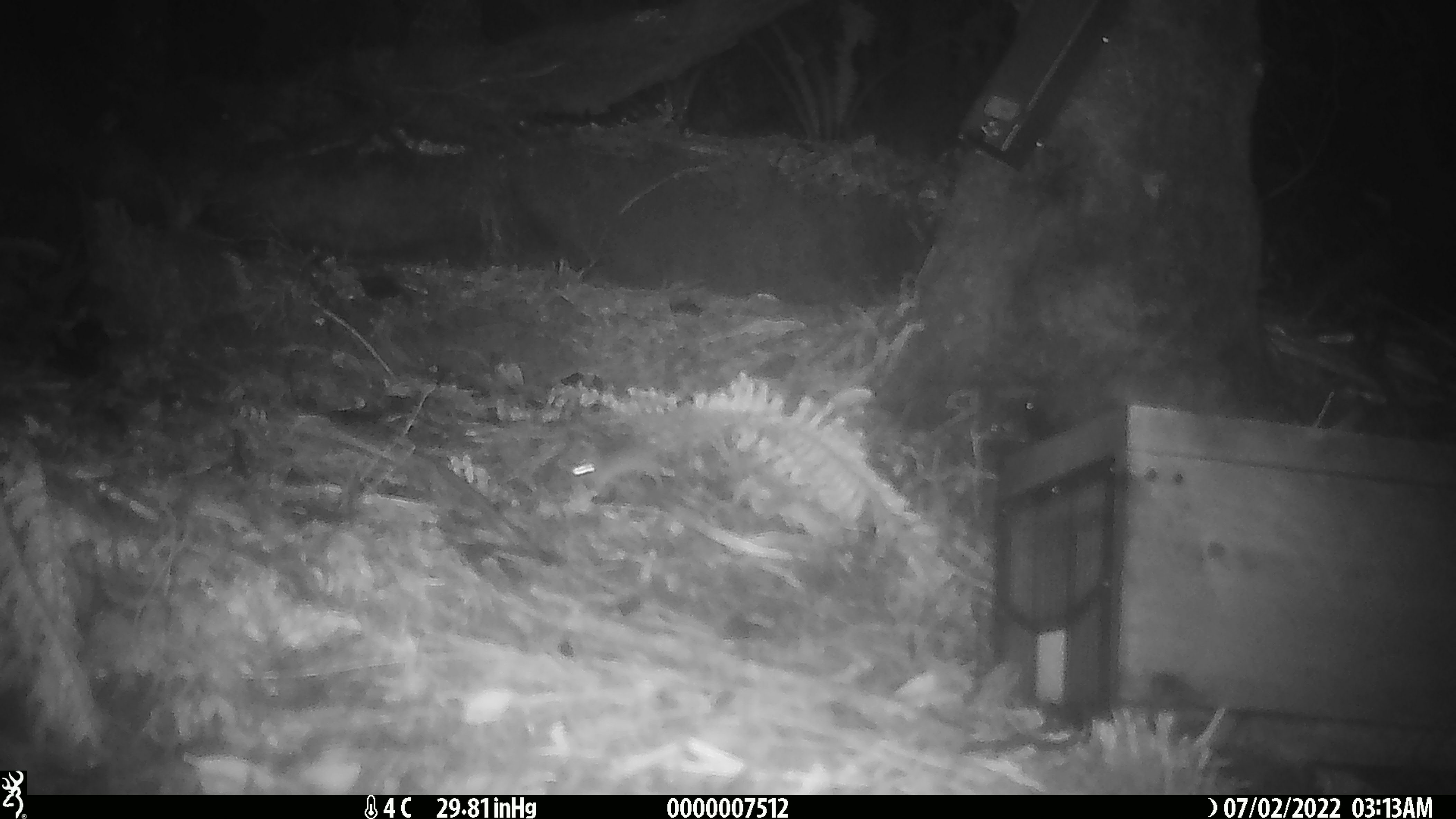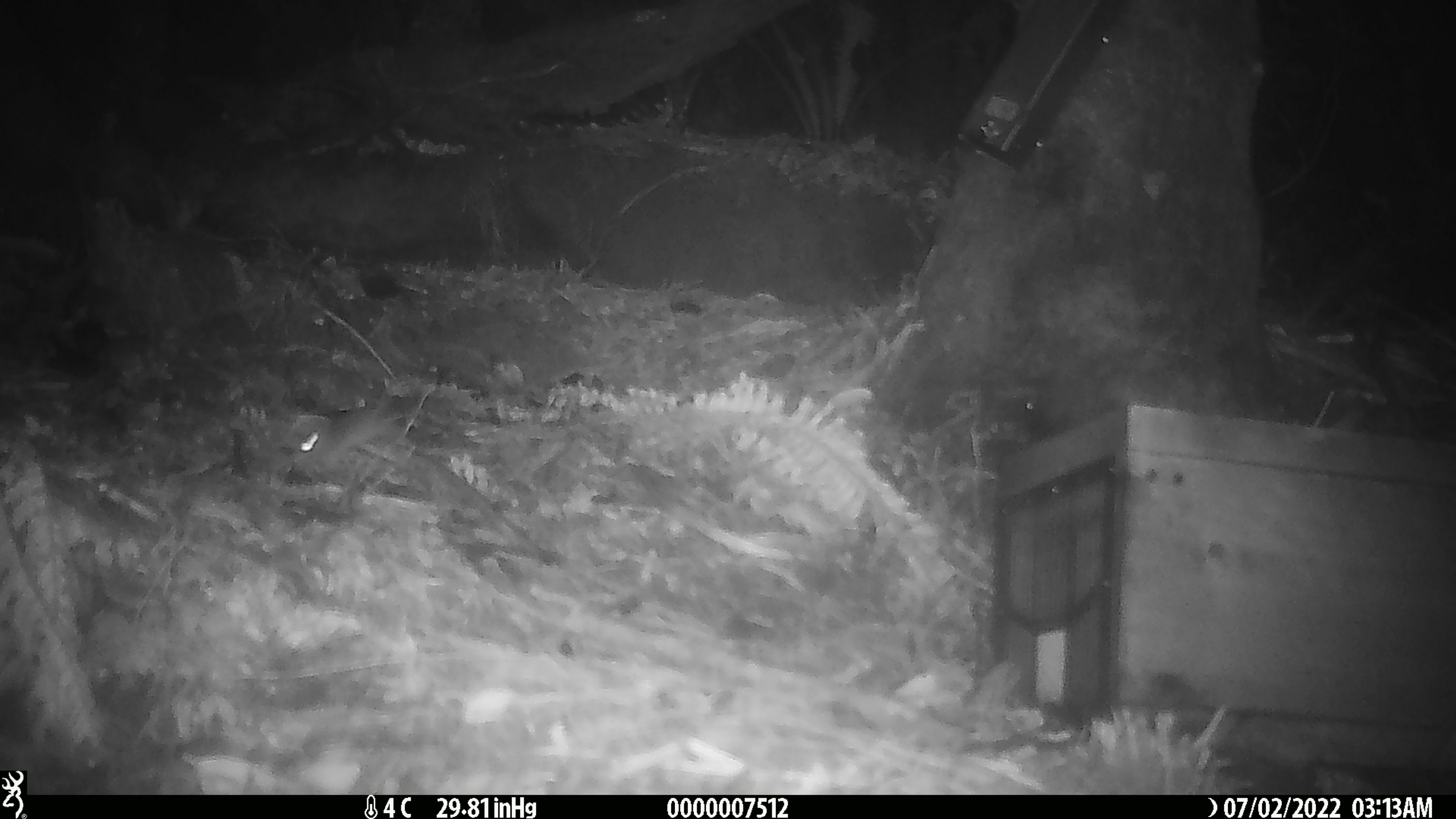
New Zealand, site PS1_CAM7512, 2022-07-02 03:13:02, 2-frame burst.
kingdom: Animalia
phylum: Chordata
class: Mammalia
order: Rodentia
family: Muridae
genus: Mus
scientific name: Mus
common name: mouse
Mouse (Mus).